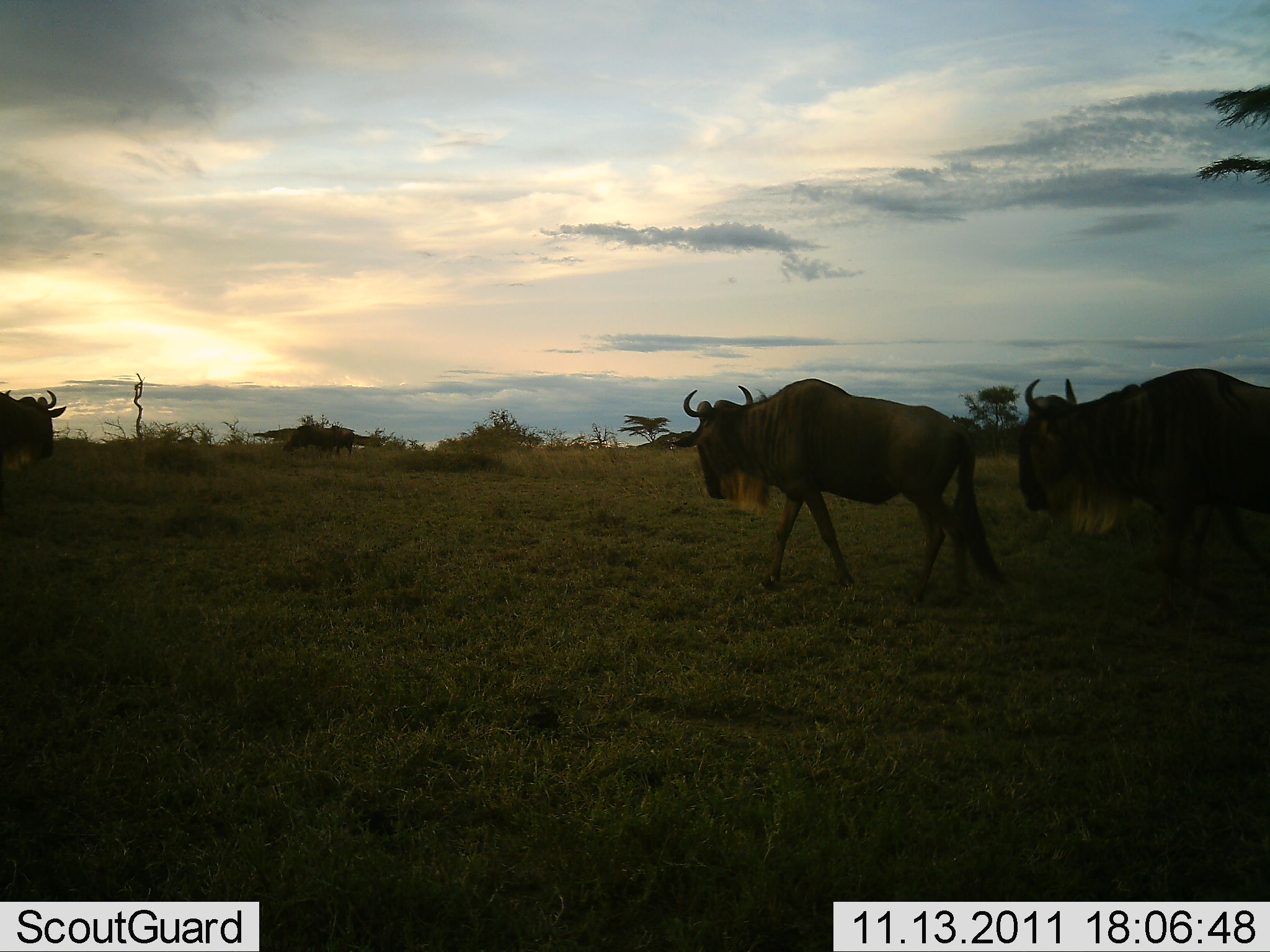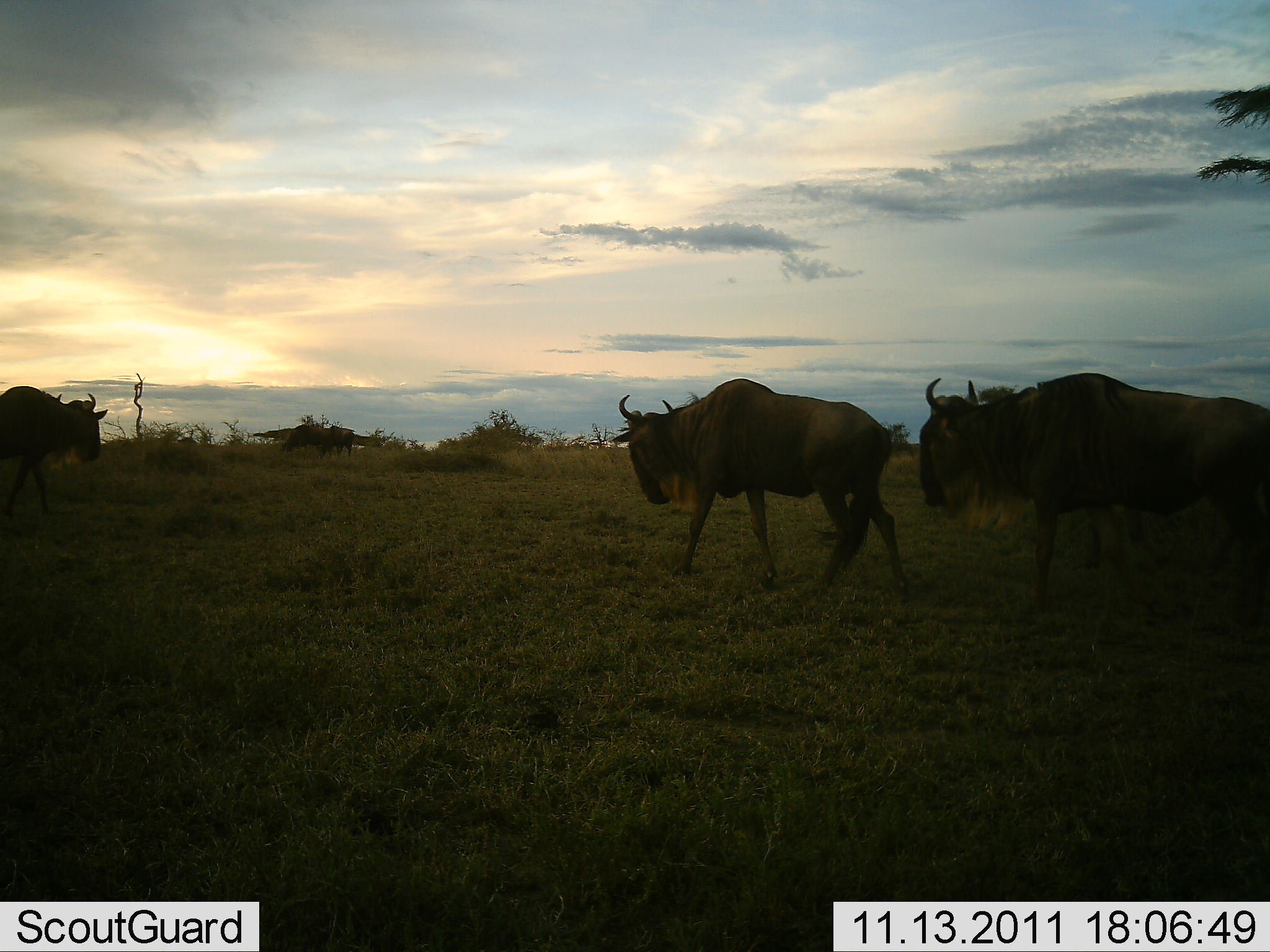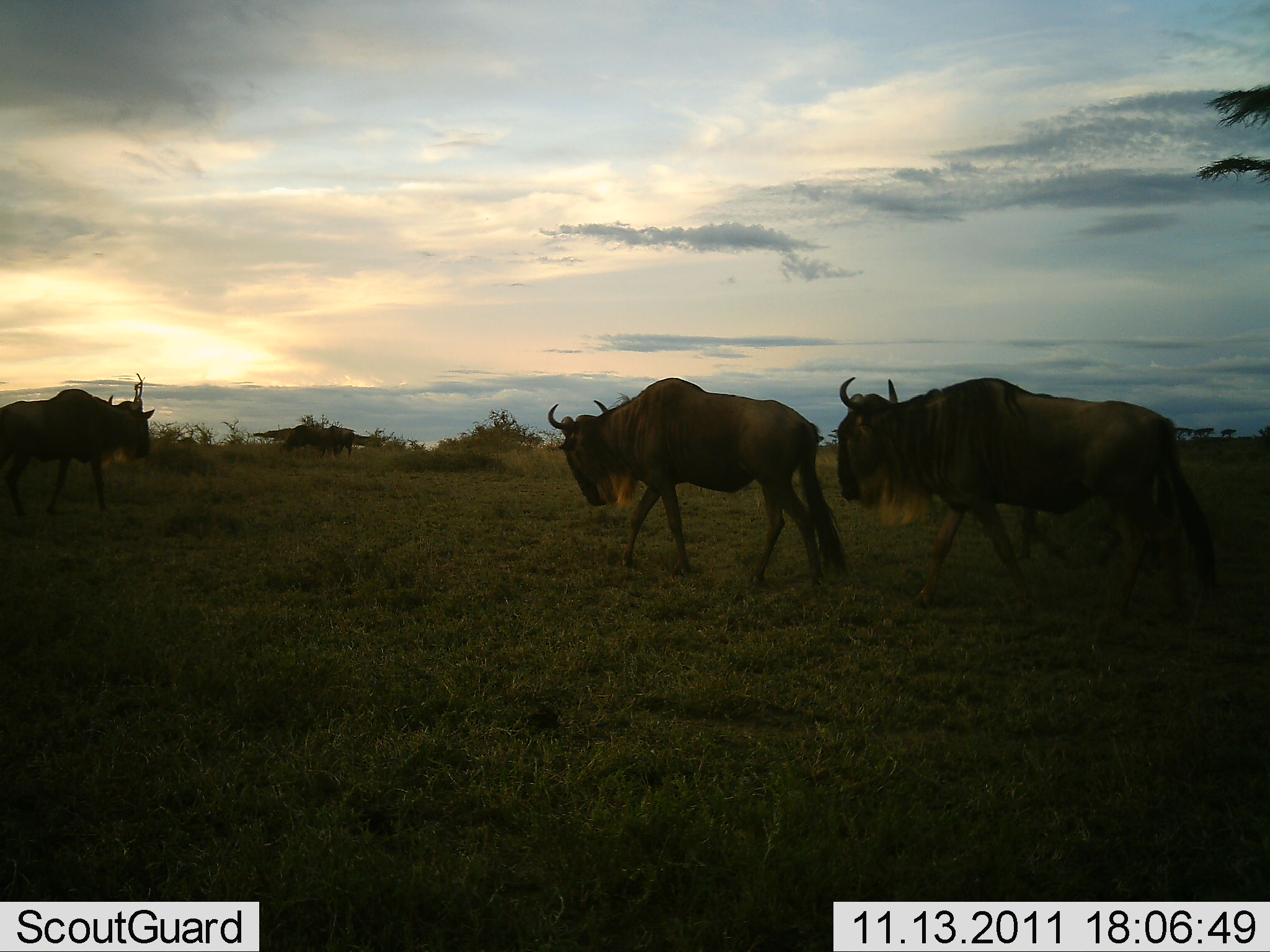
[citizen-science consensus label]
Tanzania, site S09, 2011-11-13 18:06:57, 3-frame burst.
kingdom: Animalia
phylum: Chordata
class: Mammalia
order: Artiodactyla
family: Bovidae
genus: Connochaetes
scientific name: Connochaetes taurinus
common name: blue wildebeest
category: wildebeest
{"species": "wildebeest (blue wildebeest) (Connochaetes taurinus)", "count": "3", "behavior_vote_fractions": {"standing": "10%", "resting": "0%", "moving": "100%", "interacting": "0%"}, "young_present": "0%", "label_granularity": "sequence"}